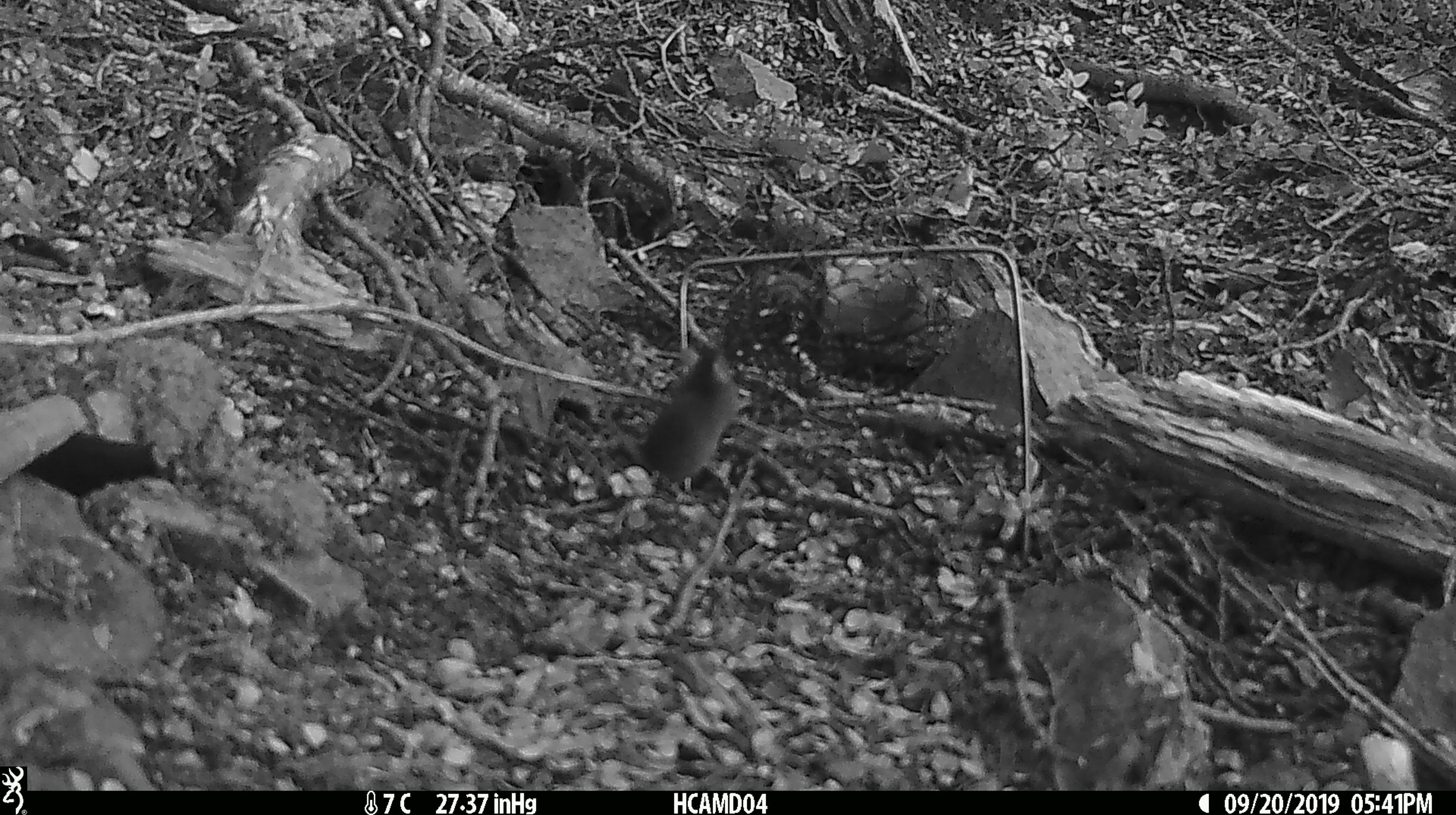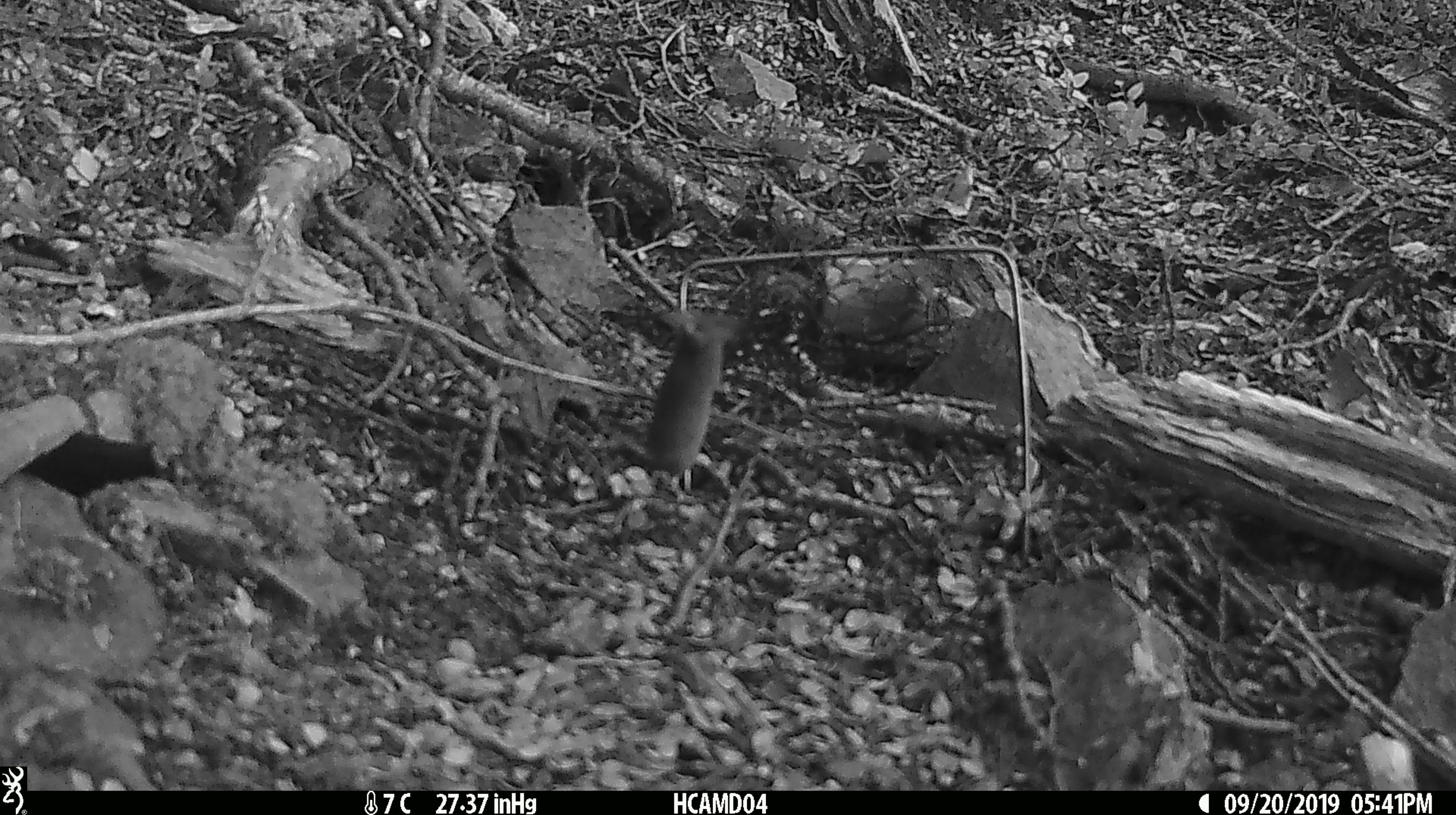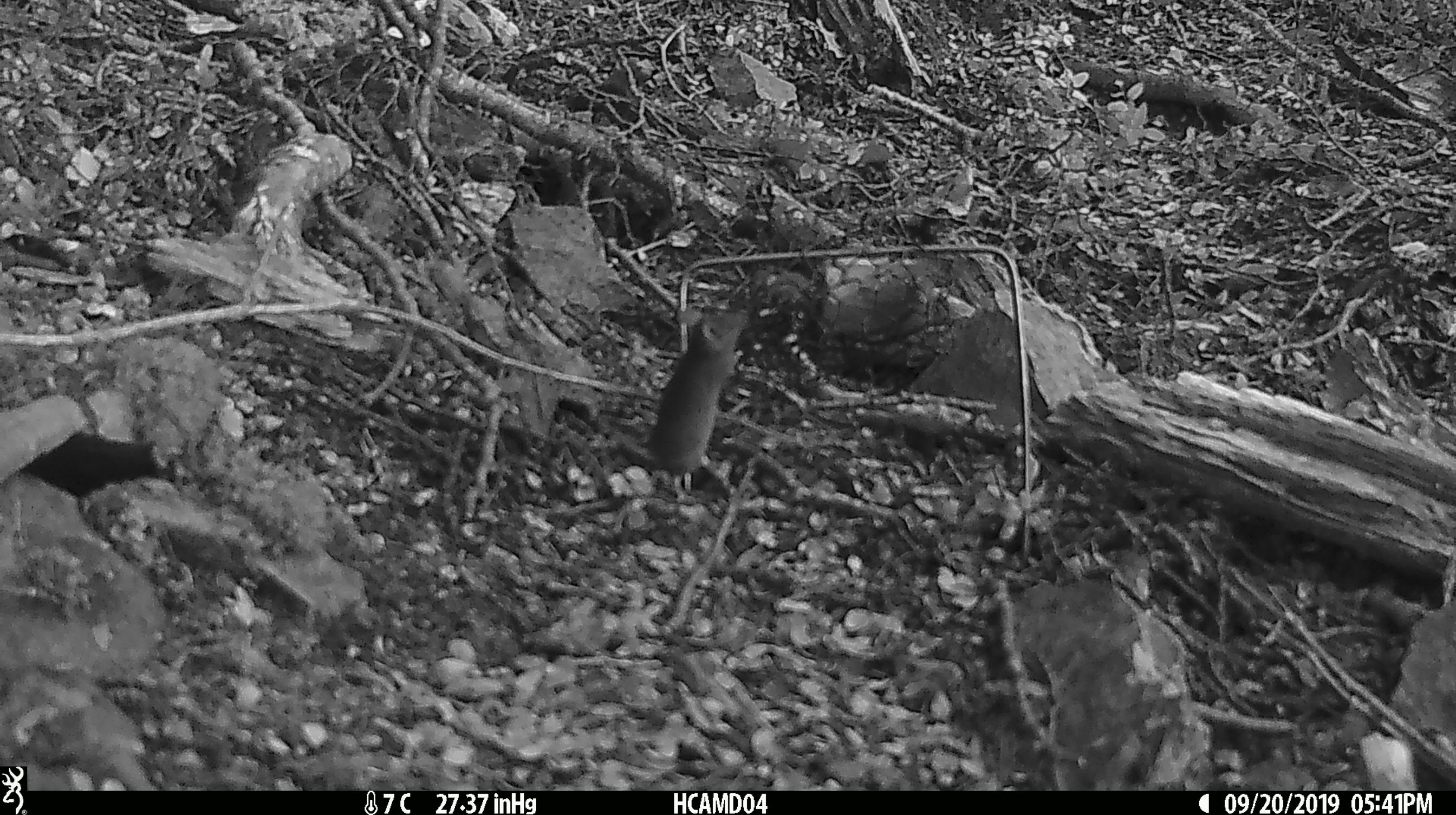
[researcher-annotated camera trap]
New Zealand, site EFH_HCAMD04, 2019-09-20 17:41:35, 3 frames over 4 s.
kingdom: Animalia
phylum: Chordata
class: Mammalia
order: Rodentia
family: Muridae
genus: Mus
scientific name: Mus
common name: mouse